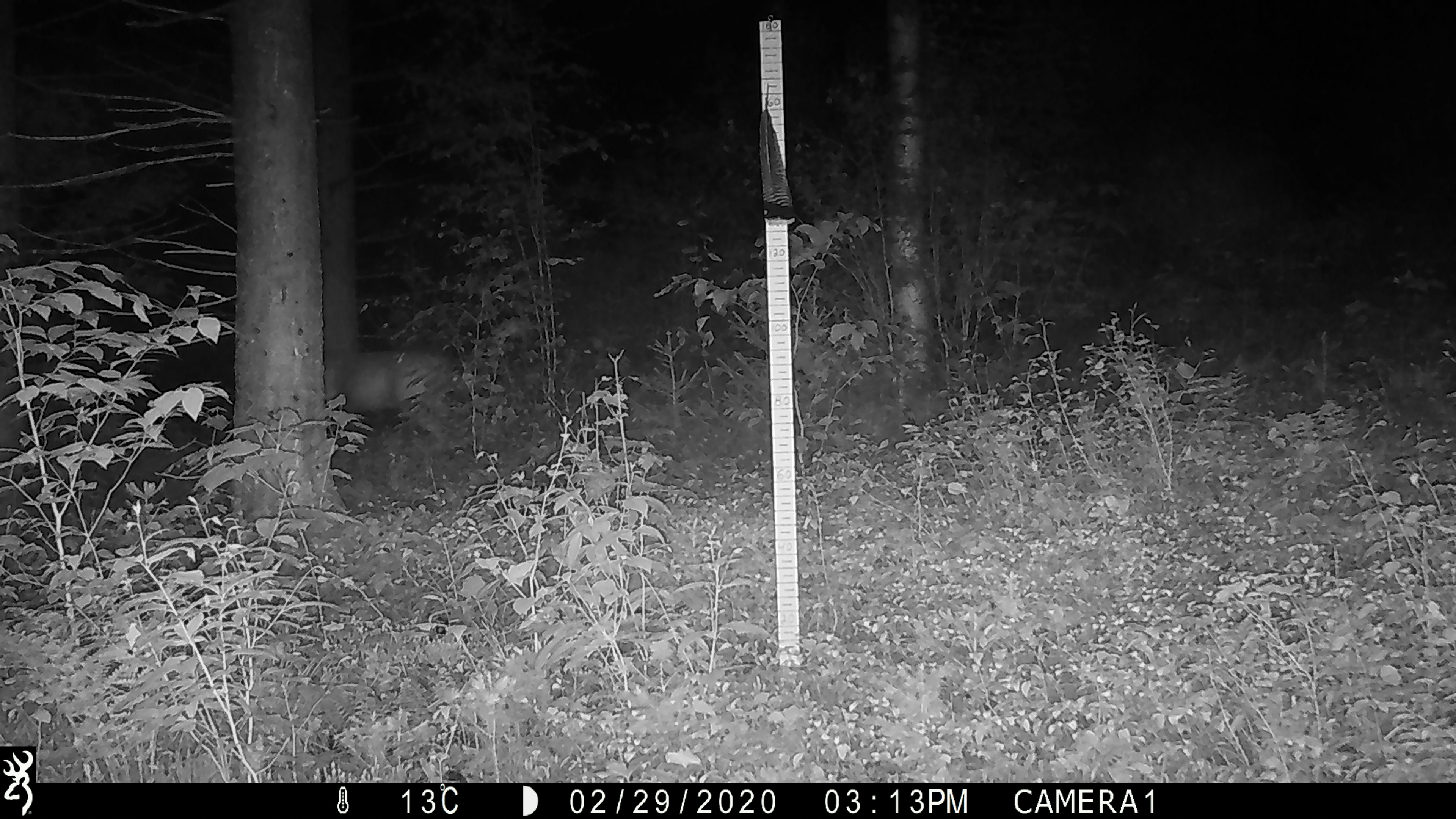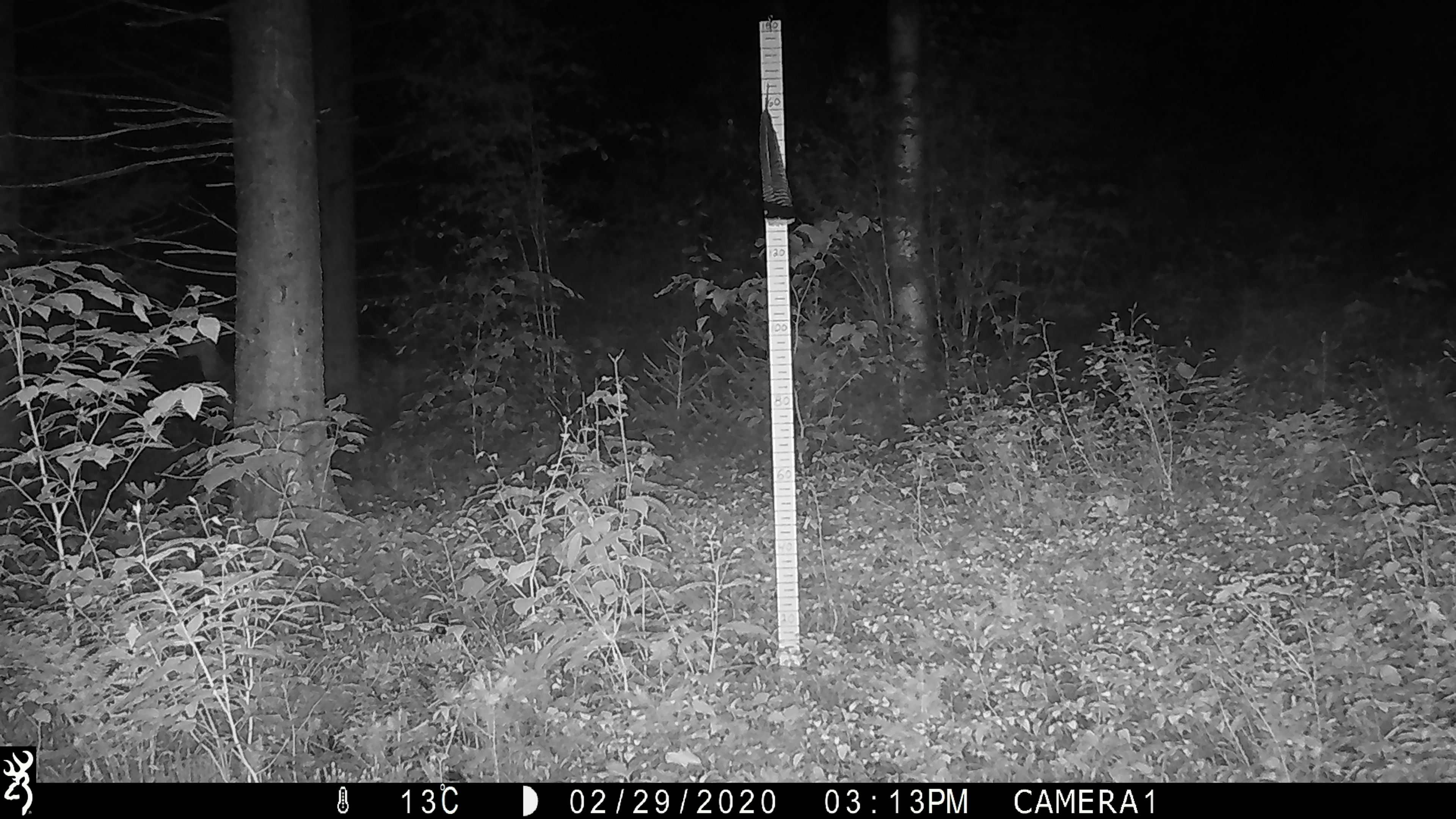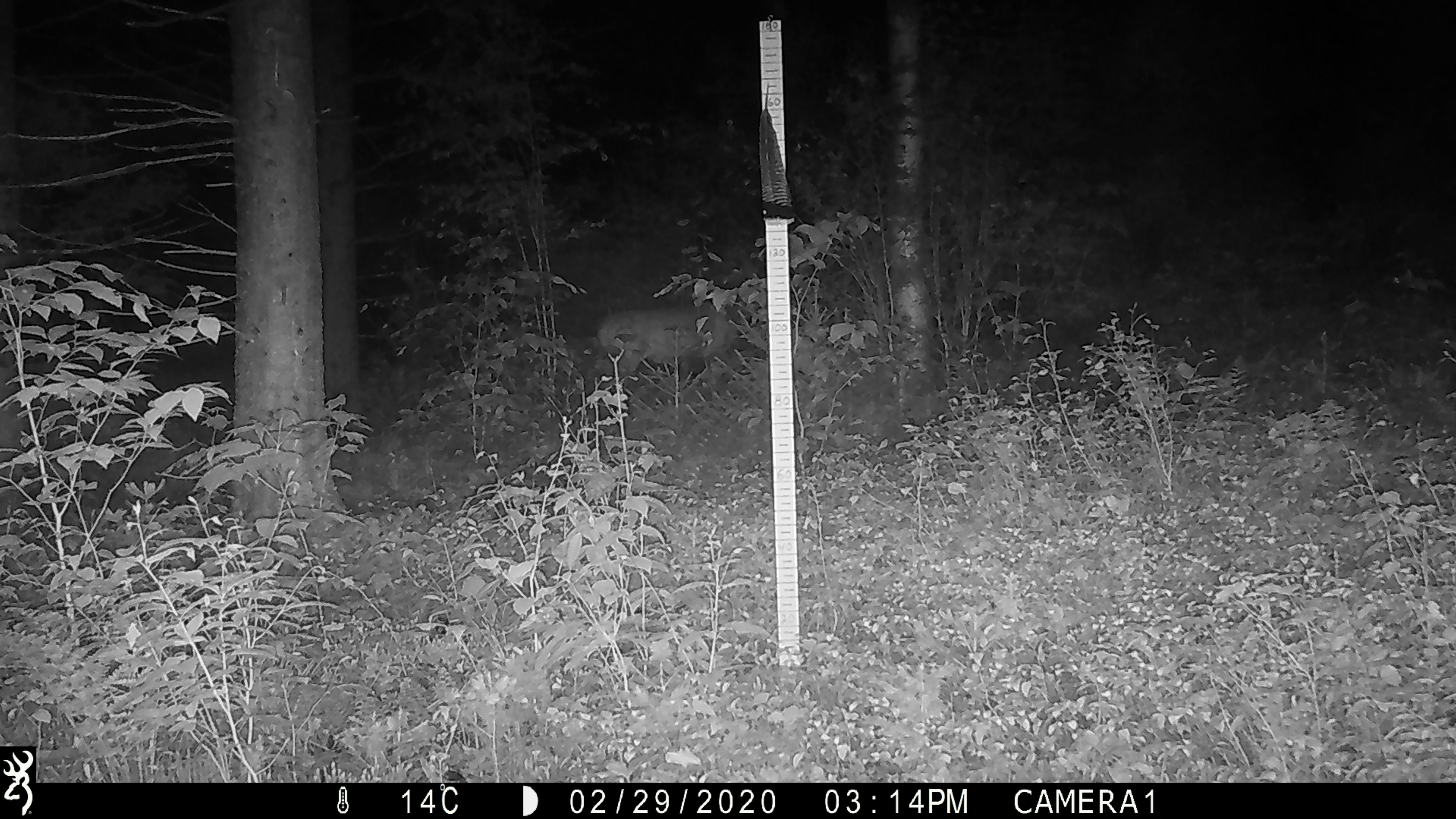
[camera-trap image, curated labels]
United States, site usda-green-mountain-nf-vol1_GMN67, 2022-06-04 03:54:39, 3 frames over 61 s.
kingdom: Animalia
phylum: Chordata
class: Mammalia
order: Artiodactyla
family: Cervidae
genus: Odocoileus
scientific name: Odocoileus virginianus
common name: white-tailed deer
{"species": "white-tailed deer (Odocoileus virginianus)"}